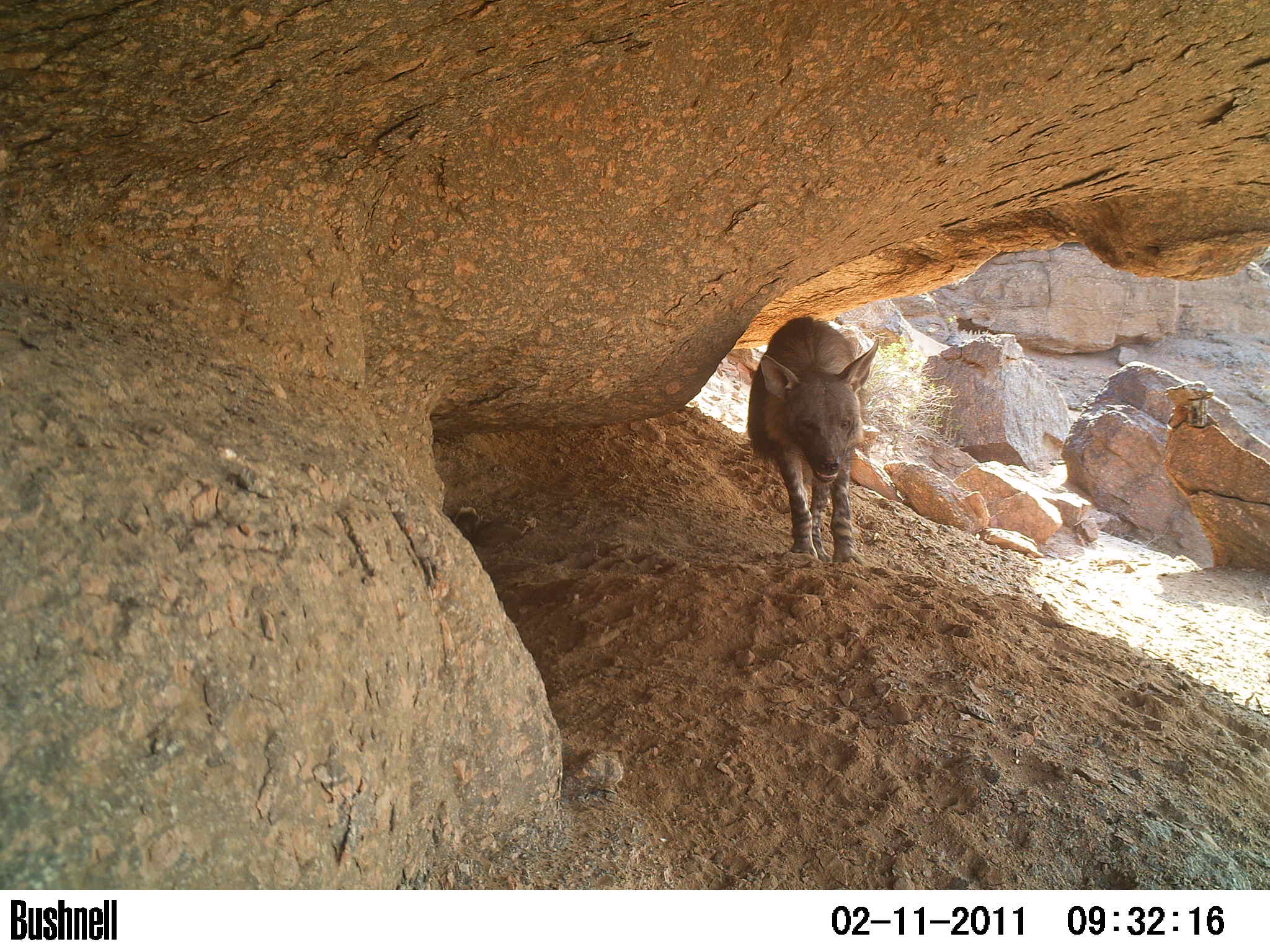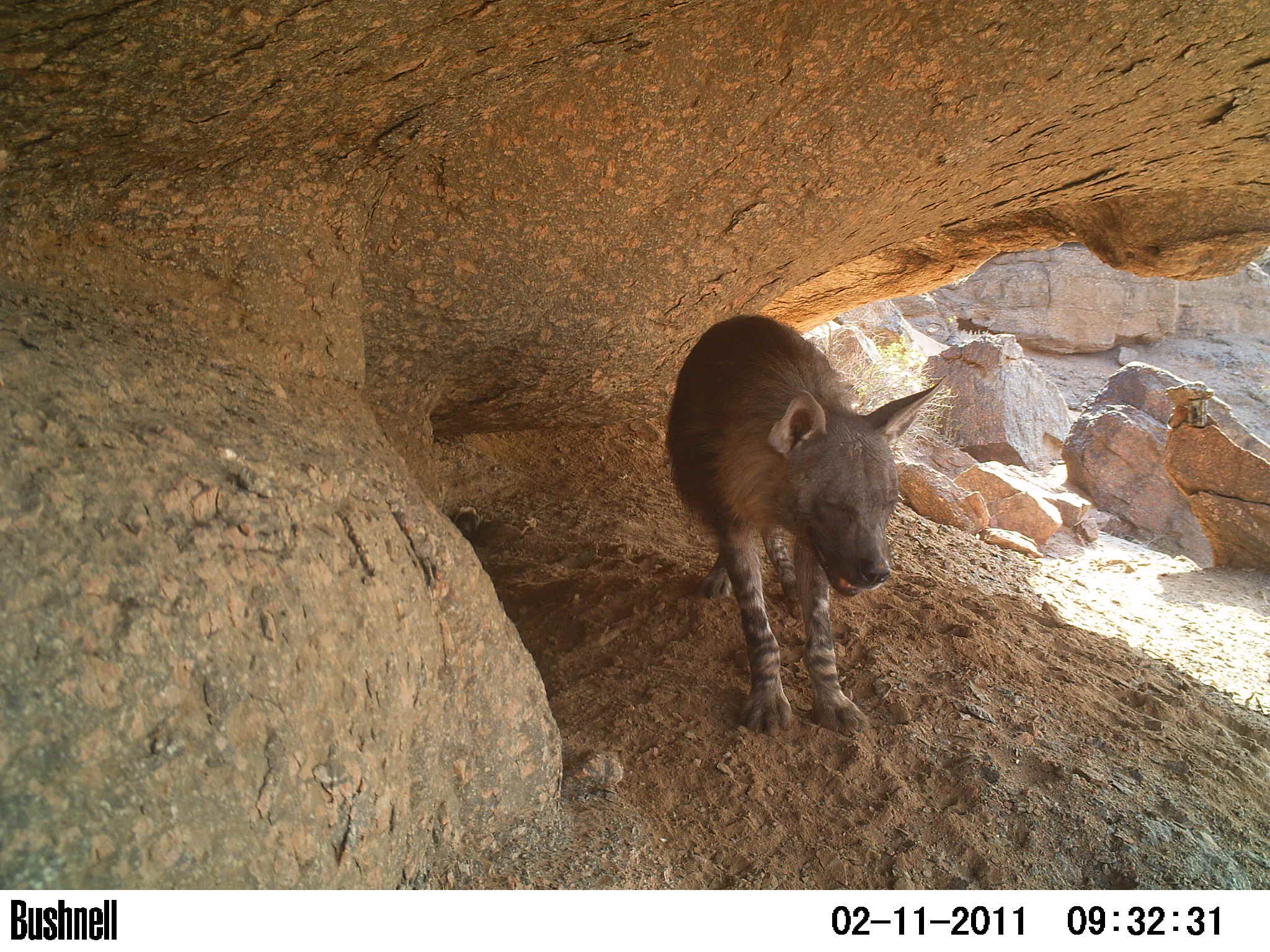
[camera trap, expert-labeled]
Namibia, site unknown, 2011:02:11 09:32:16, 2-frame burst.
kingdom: Animalia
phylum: Chordata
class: Mammalia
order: Carnivora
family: Hyaenidae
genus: Parahyaena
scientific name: Parahyaena brunnea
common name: brown hyena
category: hyaena brunnea